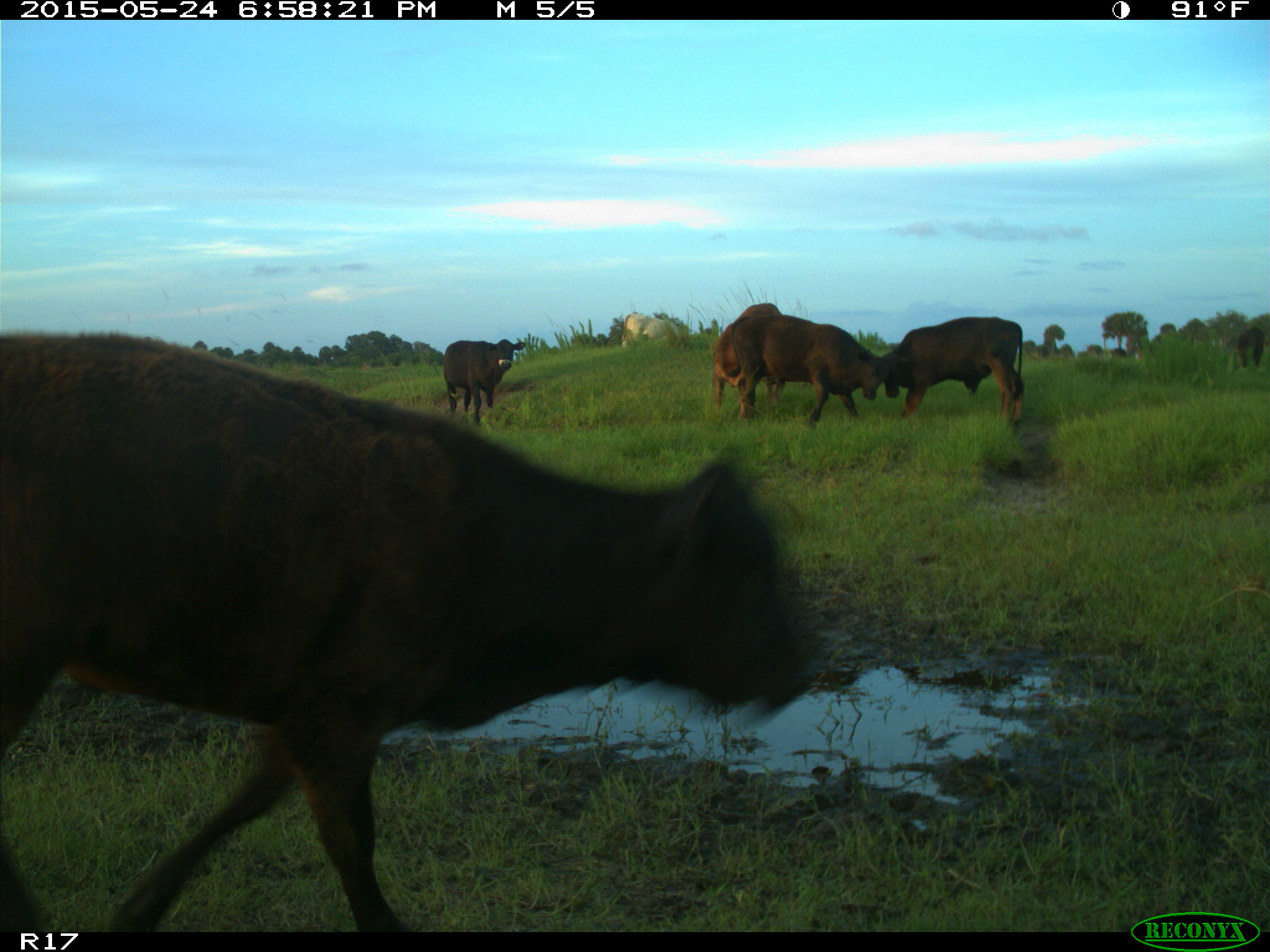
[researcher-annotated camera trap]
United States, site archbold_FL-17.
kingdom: Animalia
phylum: Chordata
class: Mammalia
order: Artiodactyla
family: Bovidae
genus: Bos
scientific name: Bos taurus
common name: domestic cow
Bos taurus (domestic cow).